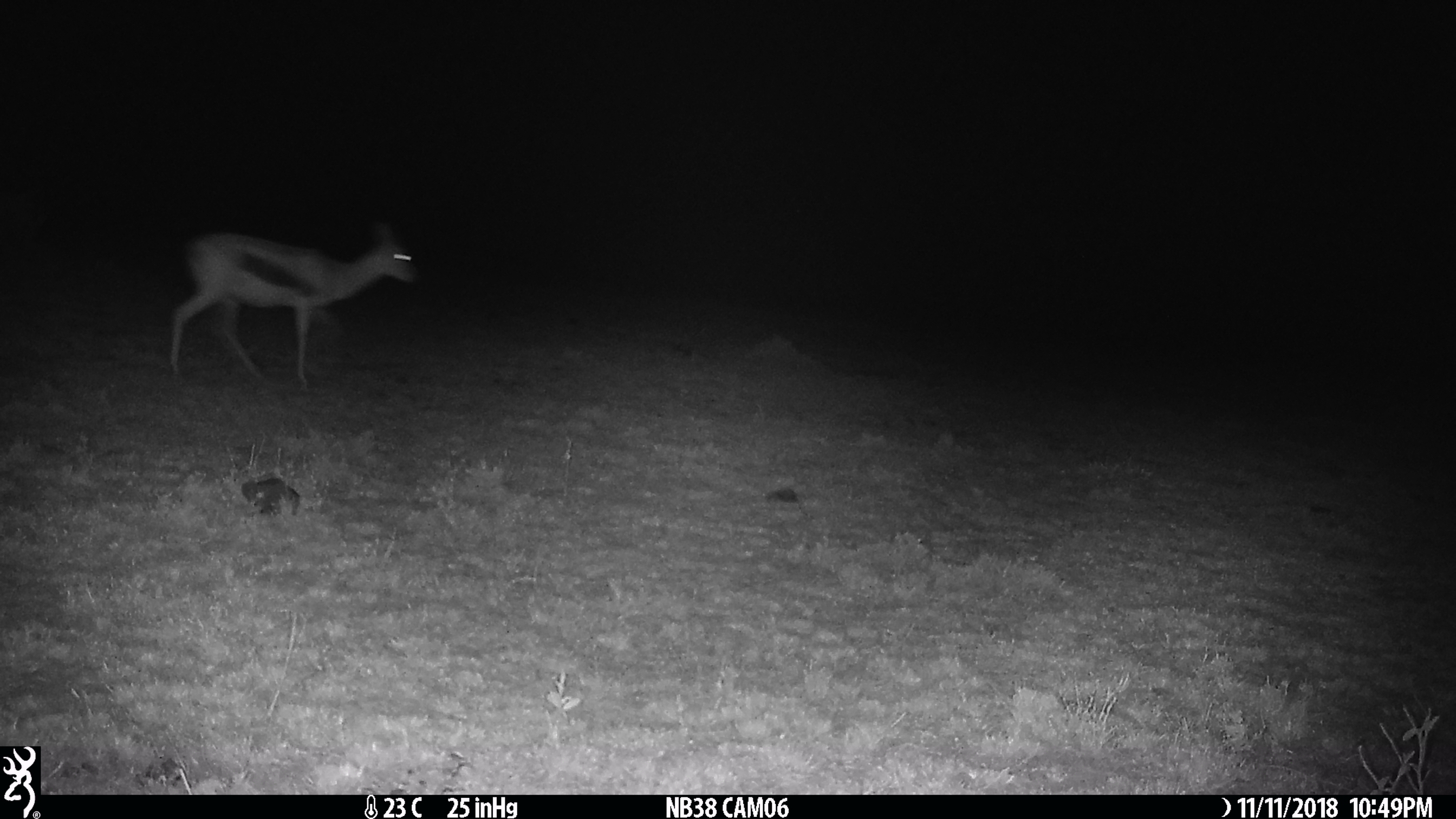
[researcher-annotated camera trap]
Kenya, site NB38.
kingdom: Animalia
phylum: Chordata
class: Mammalia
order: Artiodactyla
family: Bovidae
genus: Eudorcas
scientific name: Eudorcas thomsonii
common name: thomon's gazelle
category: gazelle thomsons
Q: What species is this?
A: Gazelle thomsons (thomon's gazelle) (Eudorcas thomsonii).